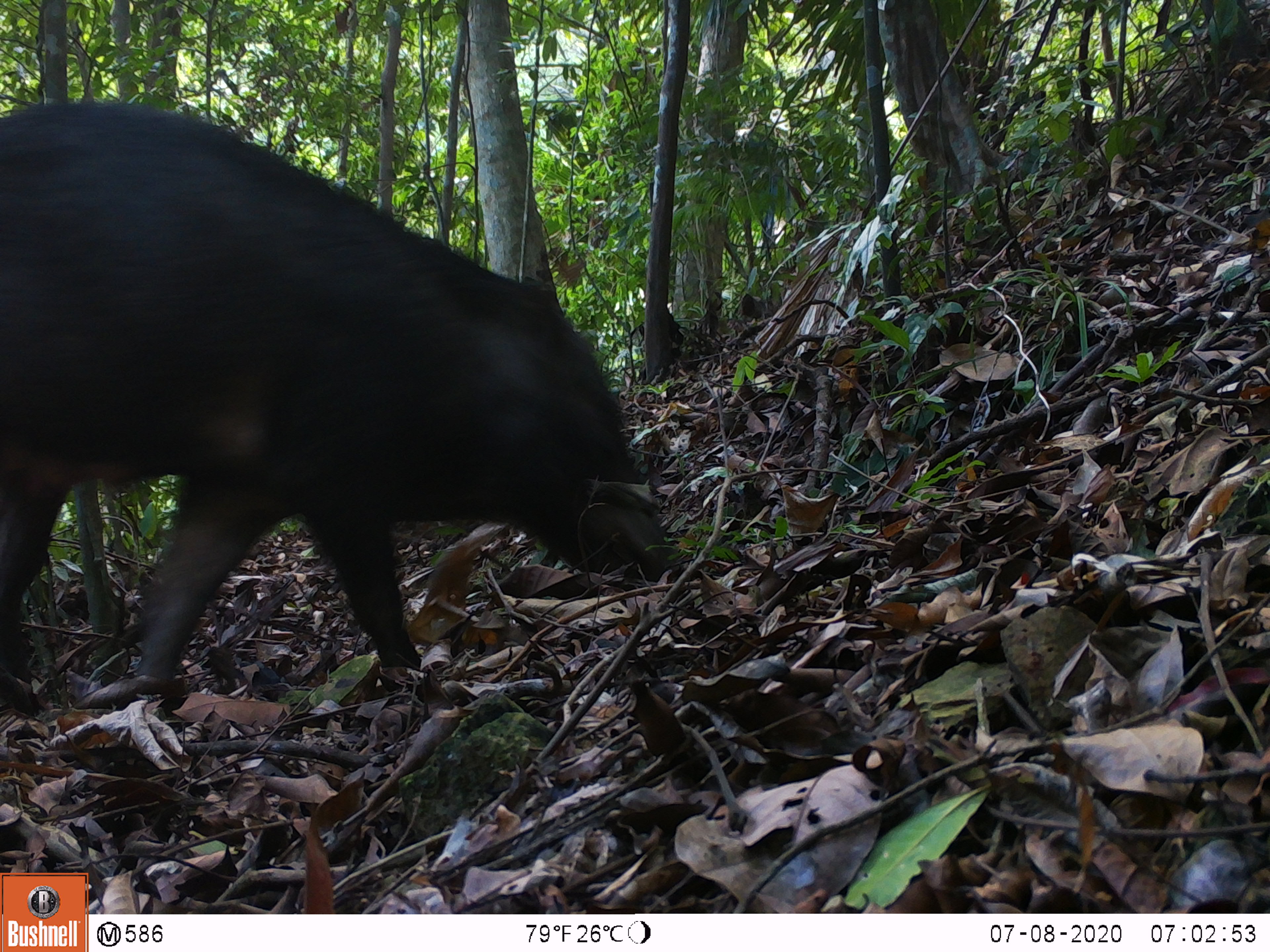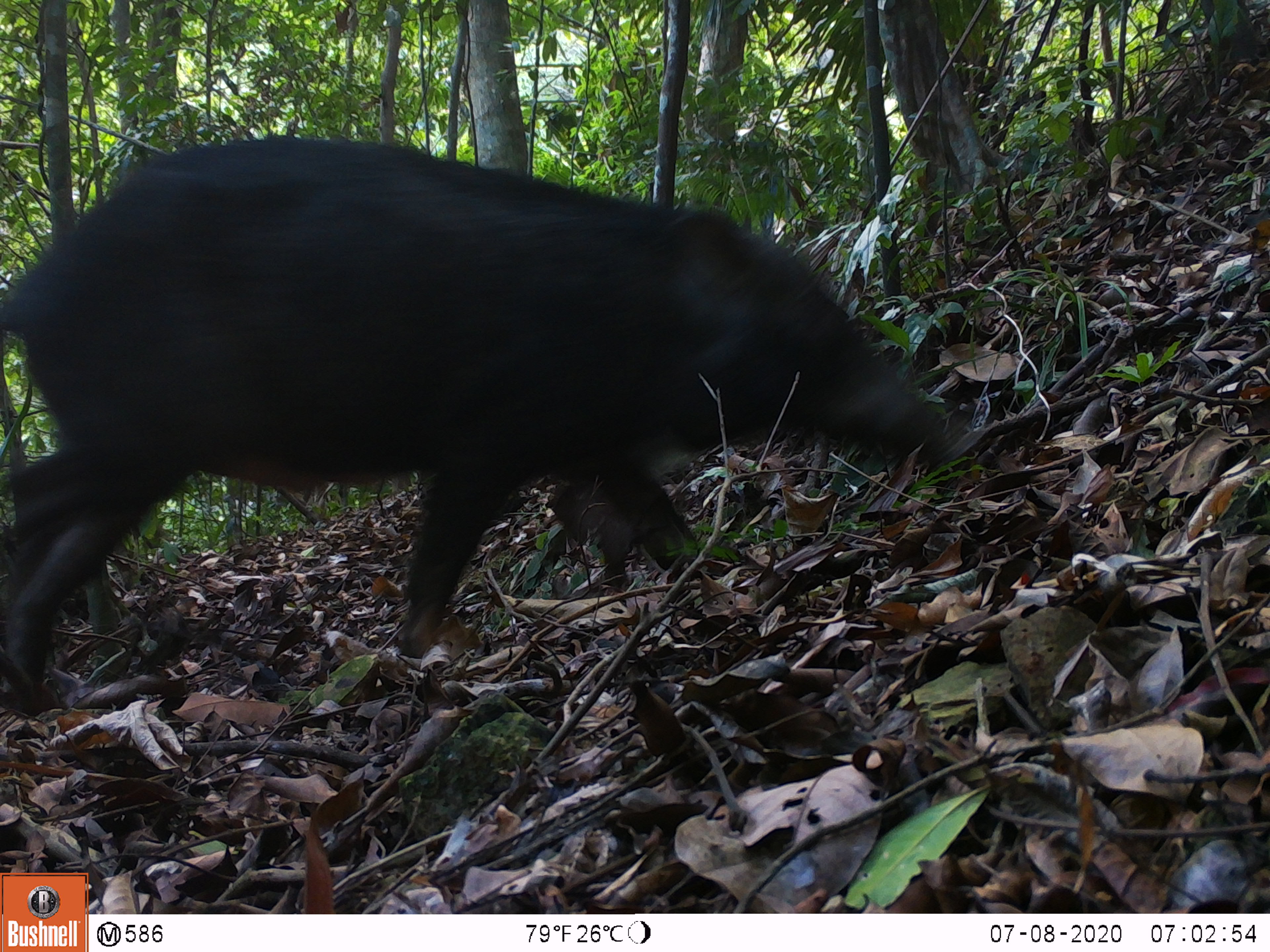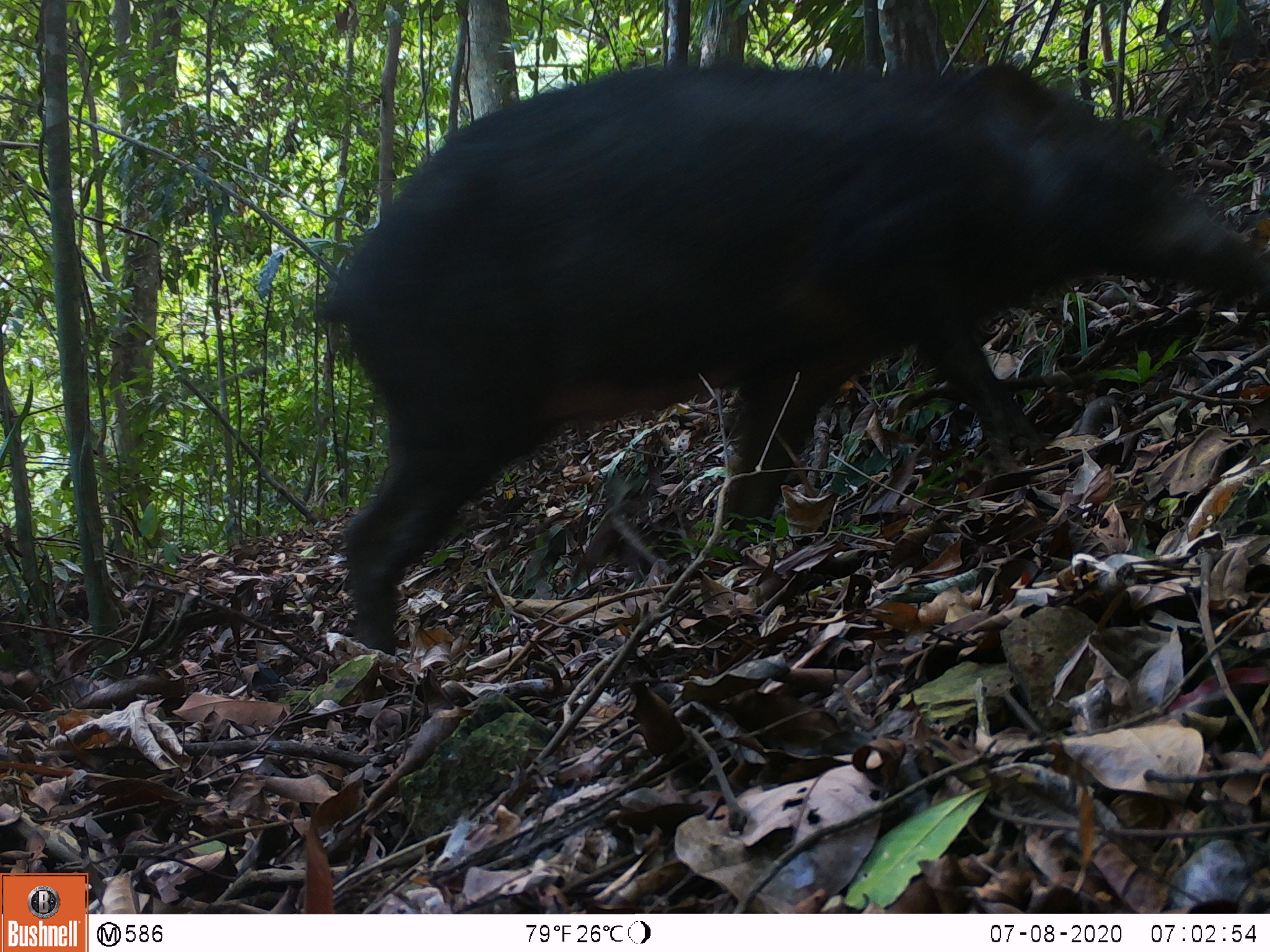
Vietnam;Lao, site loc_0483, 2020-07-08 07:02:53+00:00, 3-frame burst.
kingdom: Animalia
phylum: Chordata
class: Mammalia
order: Artiodactyla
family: Suidae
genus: Sus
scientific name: Sus scrofa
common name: eurasian wild pig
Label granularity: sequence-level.